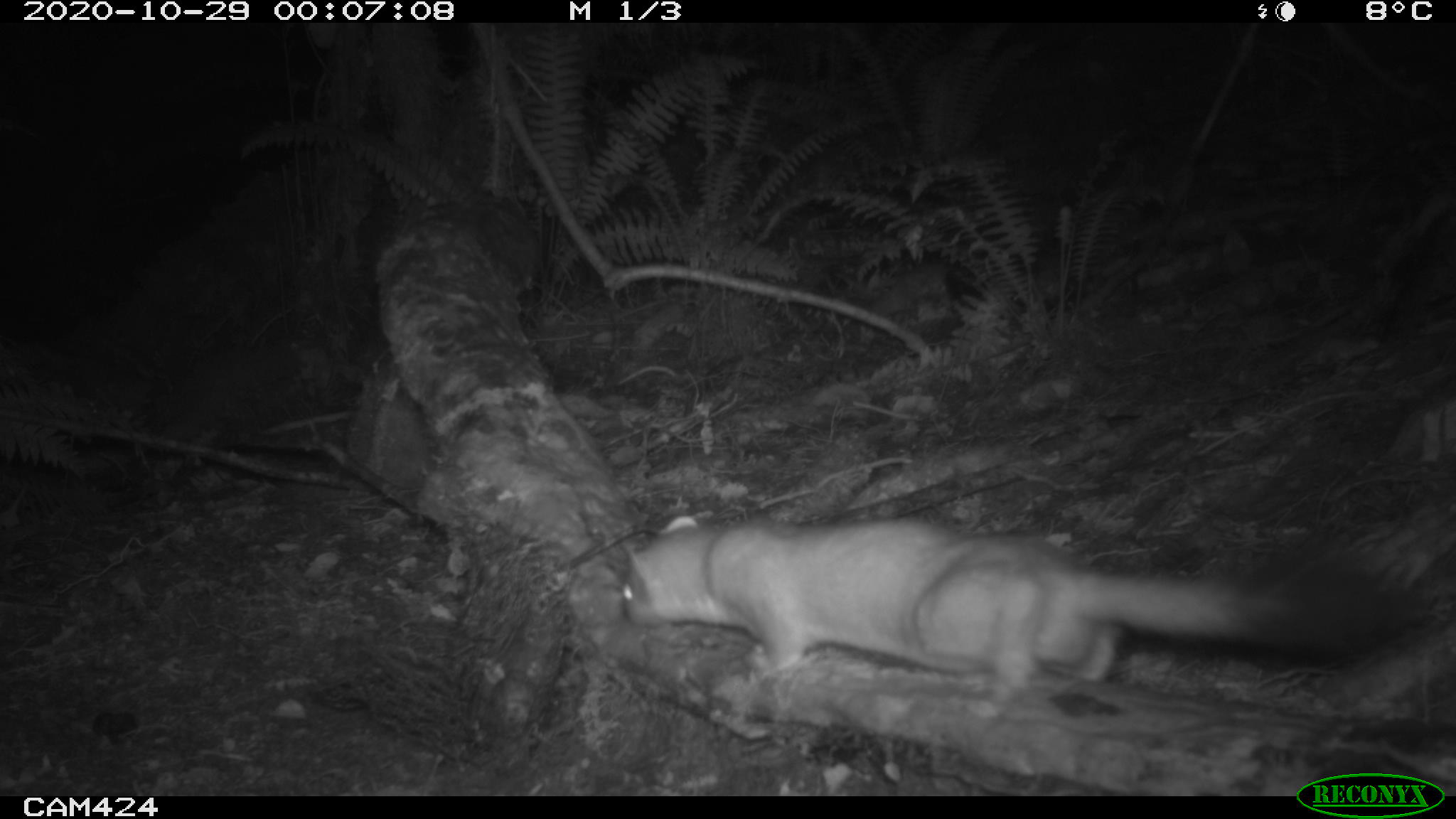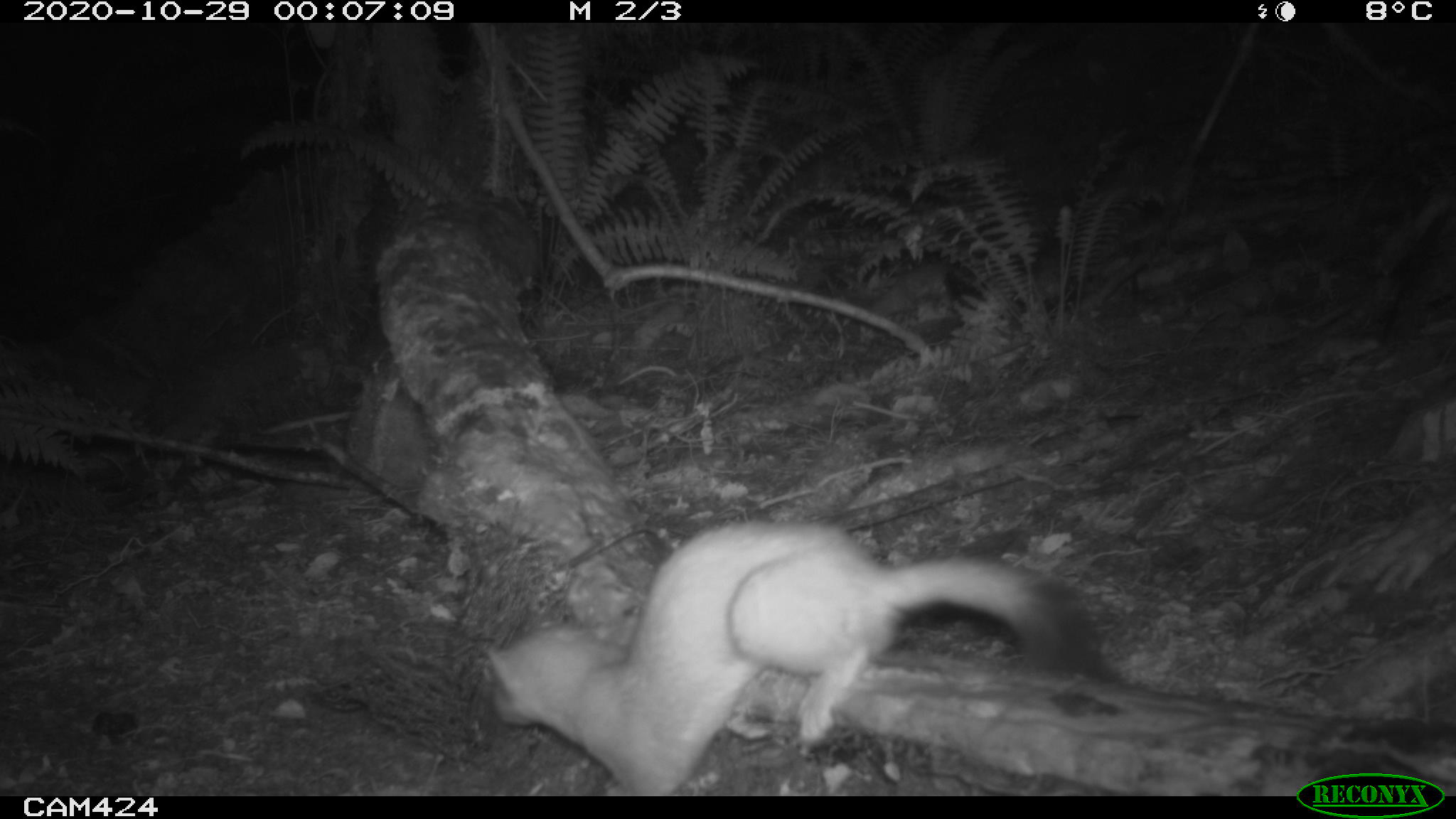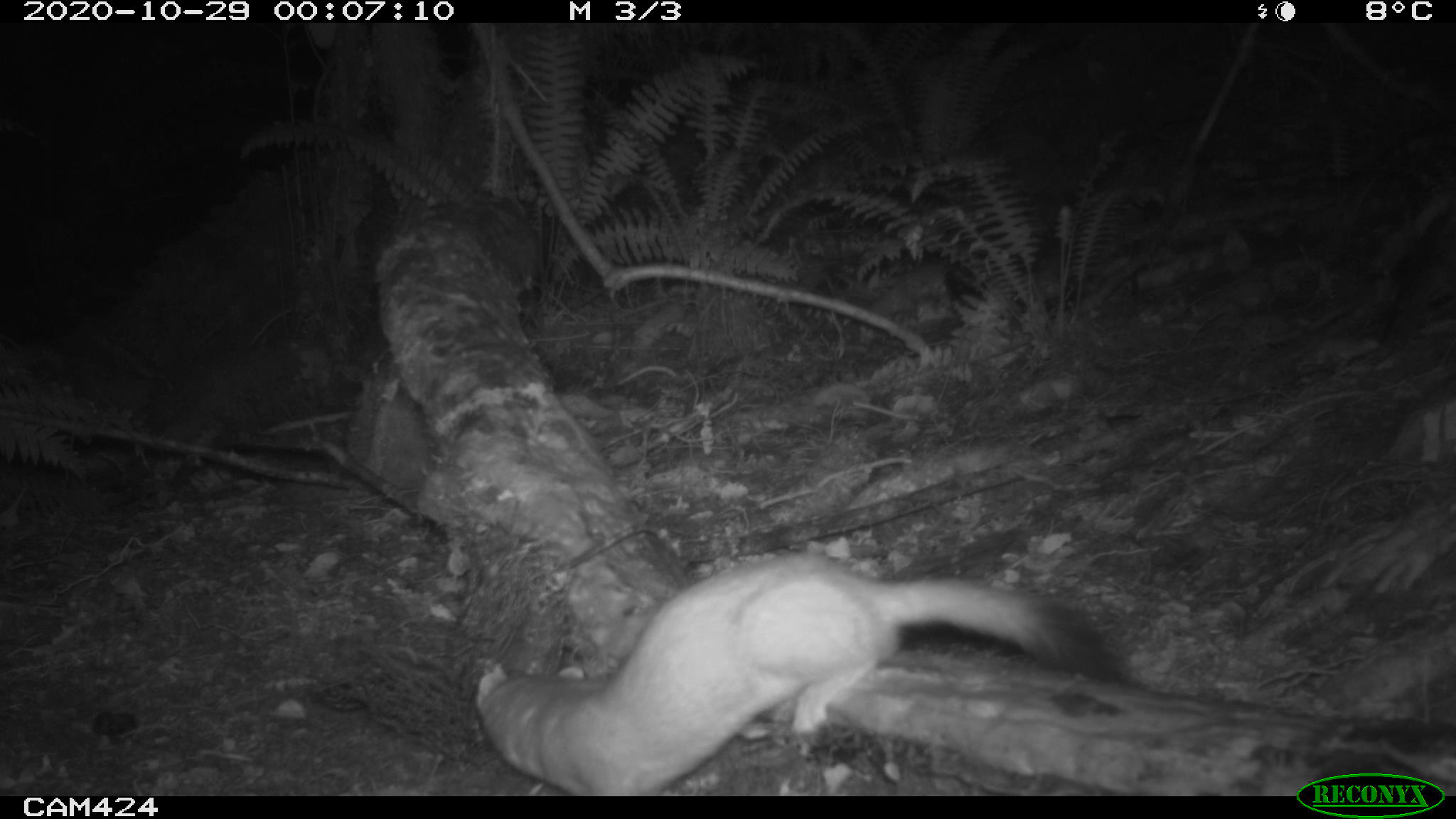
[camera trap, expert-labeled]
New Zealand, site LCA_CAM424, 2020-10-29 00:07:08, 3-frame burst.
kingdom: Animalia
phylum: Chordata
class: Mammalia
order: Carnivora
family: Mustelidae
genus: Mustela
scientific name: Mustela erminea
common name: stoat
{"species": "stoat (Mustela erminea)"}